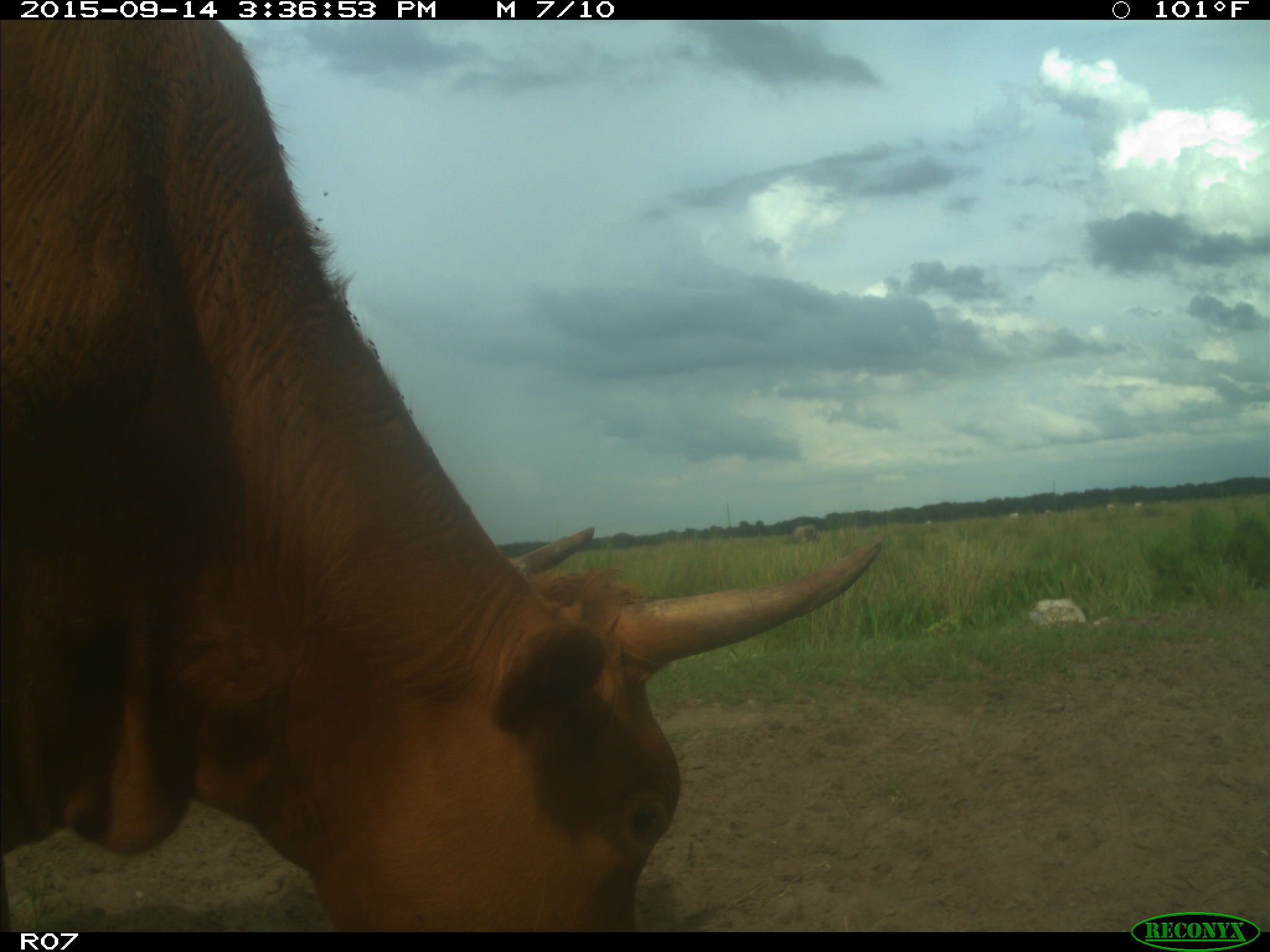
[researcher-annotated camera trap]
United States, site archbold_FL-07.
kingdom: Animalia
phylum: Chordata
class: Mammalia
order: Artiodactyla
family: Bovidae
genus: Bos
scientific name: Bos taurus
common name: domestic cow